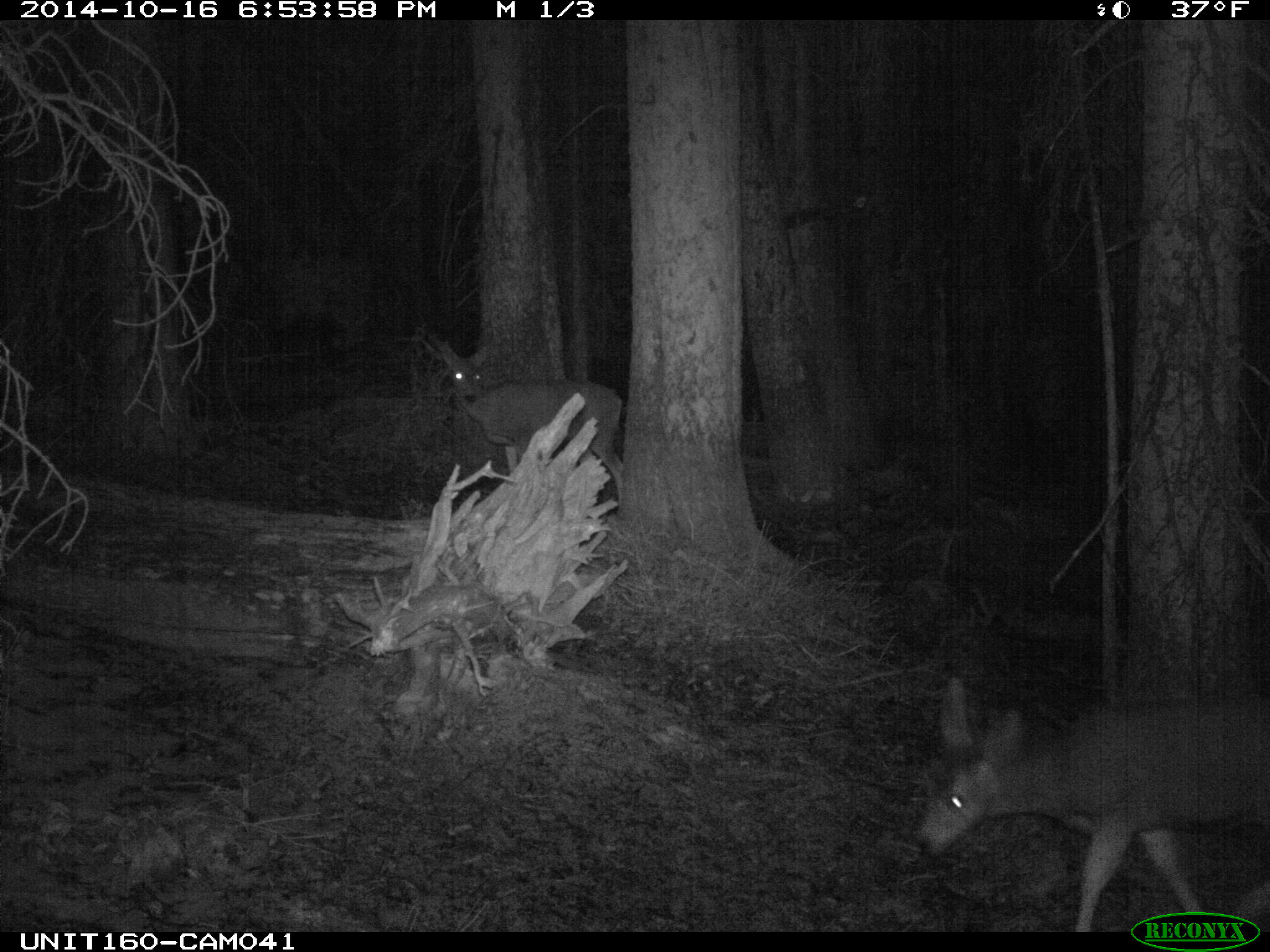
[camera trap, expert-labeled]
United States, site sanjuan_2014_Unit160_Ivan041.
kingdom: Animalia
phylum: Chordata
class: Mammalia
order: Artiodactyla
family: Cervidae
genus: Odocoileus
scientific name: Odocoileus hemionus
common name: mule deer